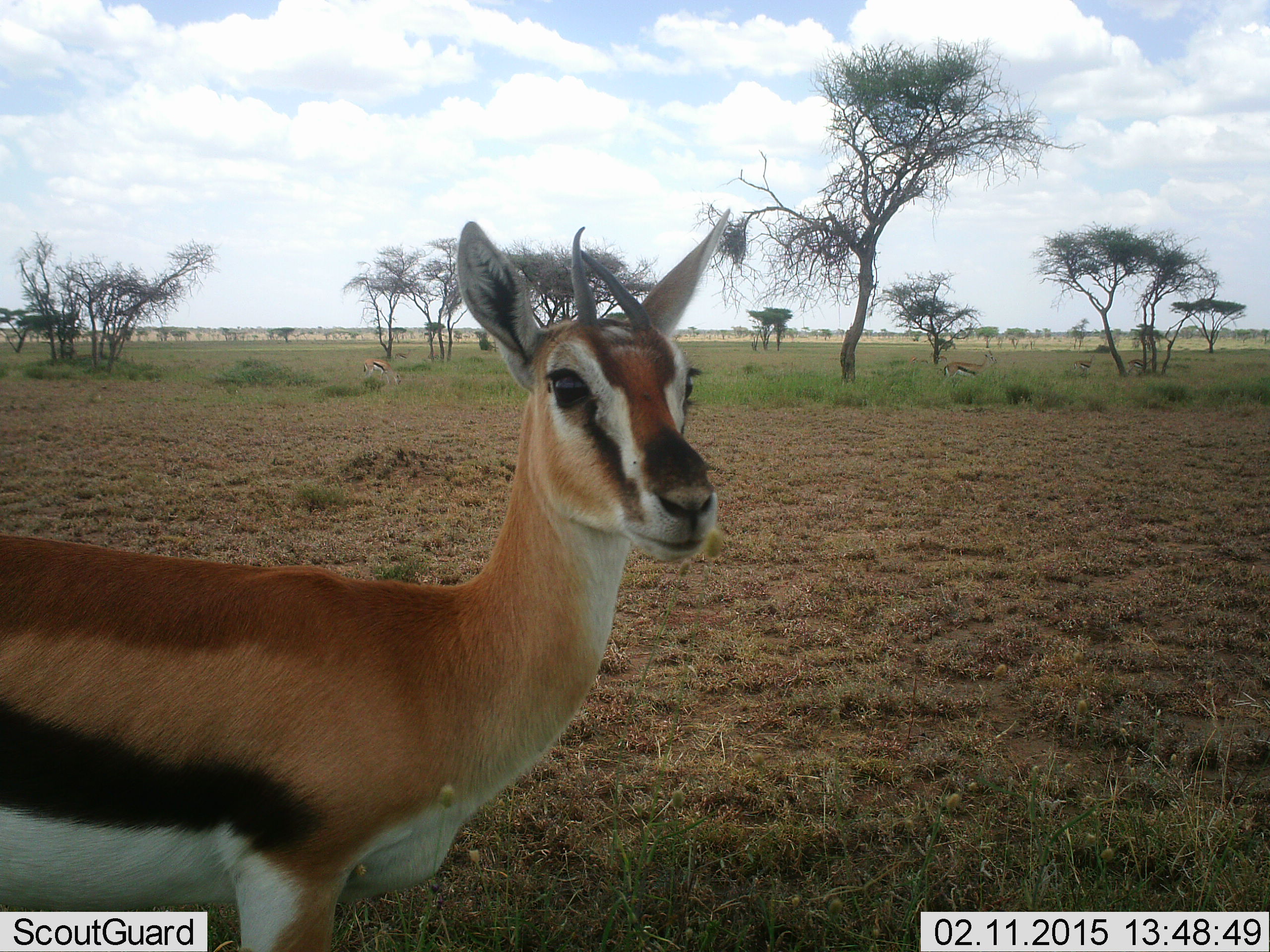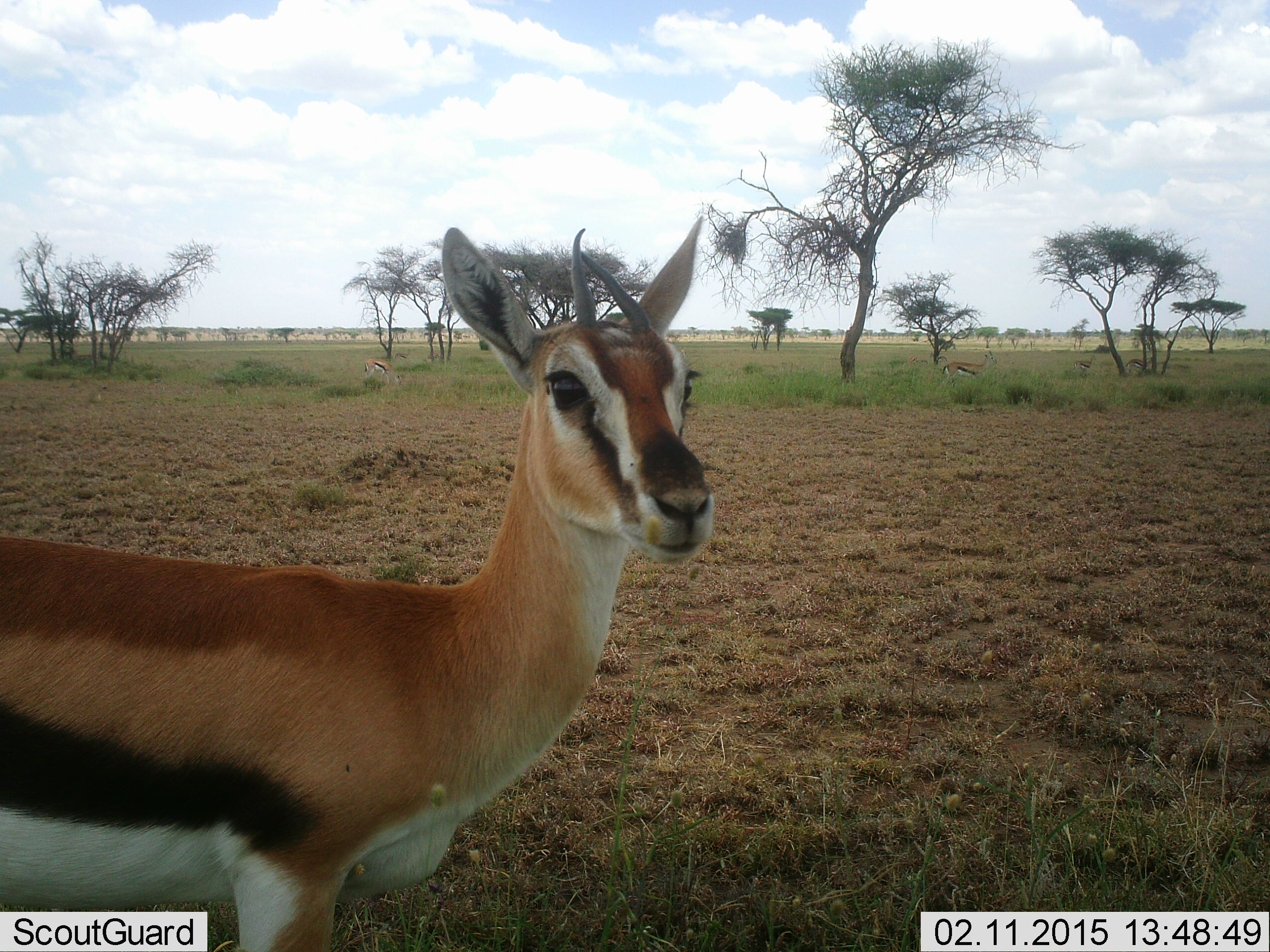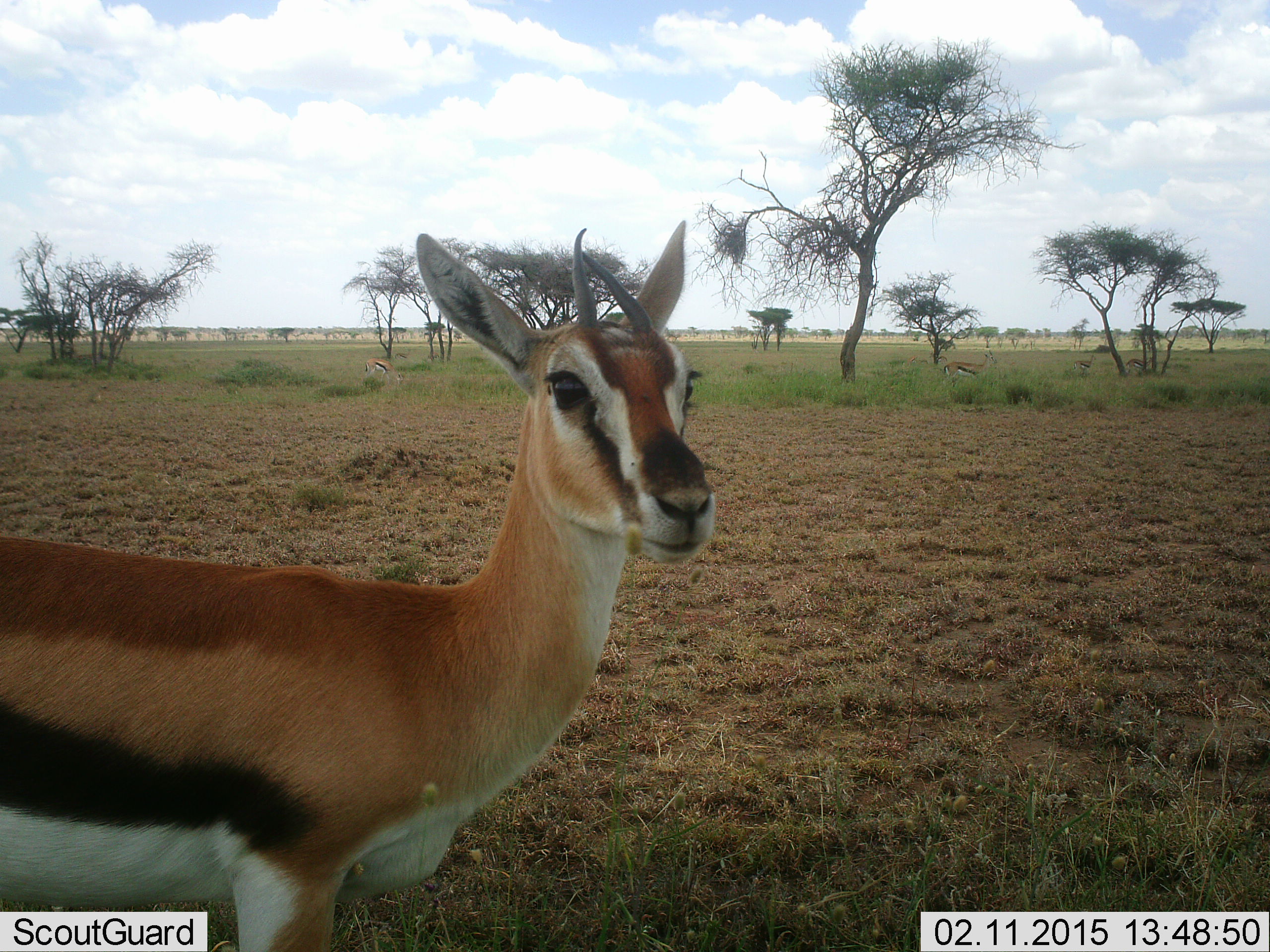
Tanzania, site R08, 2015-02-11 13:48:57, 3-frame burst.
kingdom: Animalia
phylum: Chordata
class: Mammalia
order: Artiodactyla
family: Bovidae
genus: Eudorcas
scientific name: Eudorcas thomsonii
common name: thomson's gazelle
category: gazellethomsons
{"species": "gazellethomsons (thomson's gazelle) (Eudorcas thomsonii)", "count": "1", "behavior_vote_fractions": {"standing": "100%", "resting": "0%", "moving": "0%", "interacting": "0%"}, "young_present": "0%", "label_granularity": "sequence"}